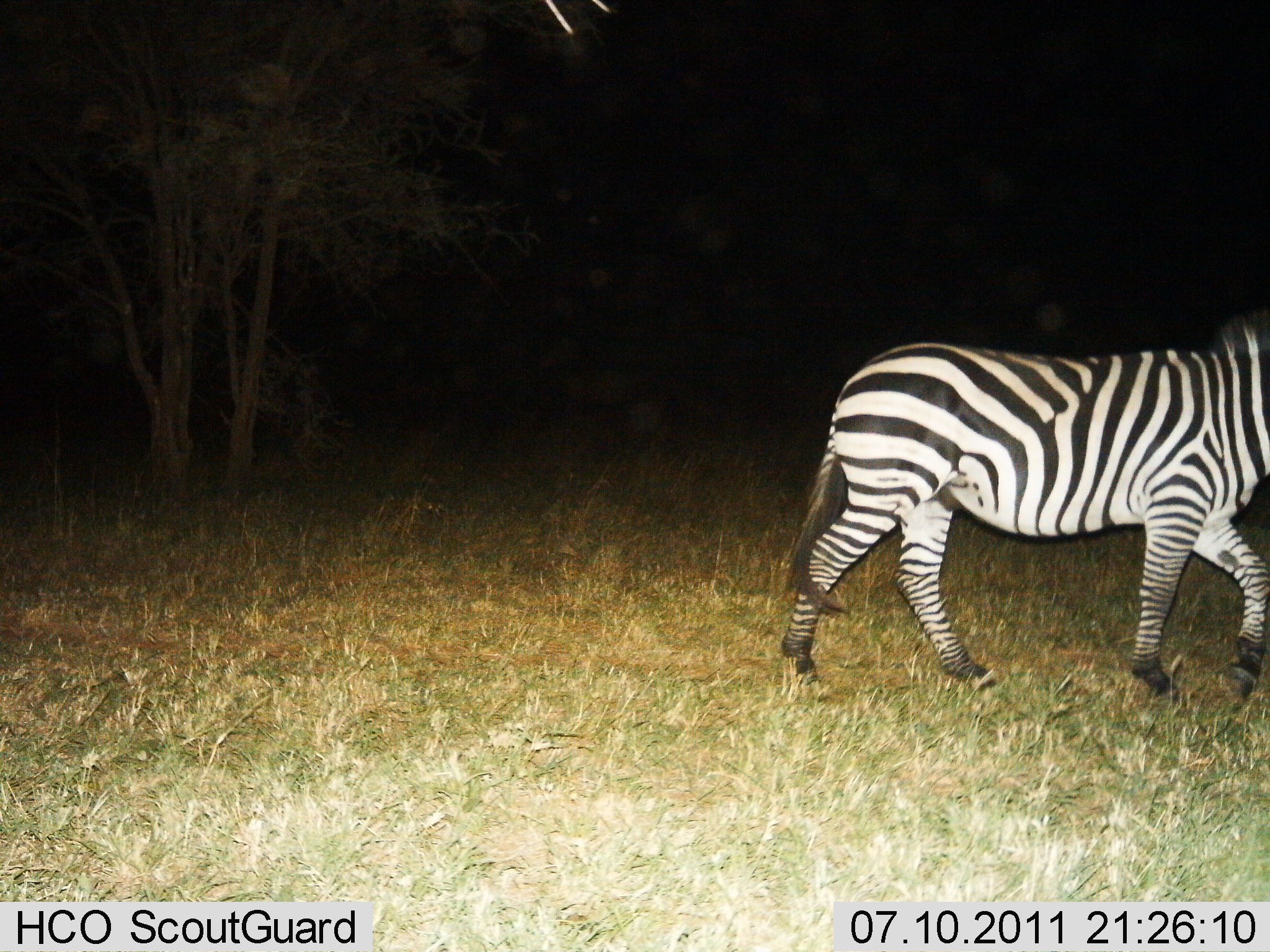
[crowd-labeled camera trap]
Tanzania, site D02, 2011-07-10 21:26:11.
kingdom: Animalia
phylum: Chordata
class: Mammalia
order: Perissodactyla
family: Equidae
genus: Equus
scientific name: Equus quagga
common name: plains zebra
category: zebra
Zebra (plains zebra) (Equus quagga), count 1. Behavior (volunteer vote fractions): standing 9%, resting 0%, moving 91%, interacting 0%. Young present (vote fraction): 0%. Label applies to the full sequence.